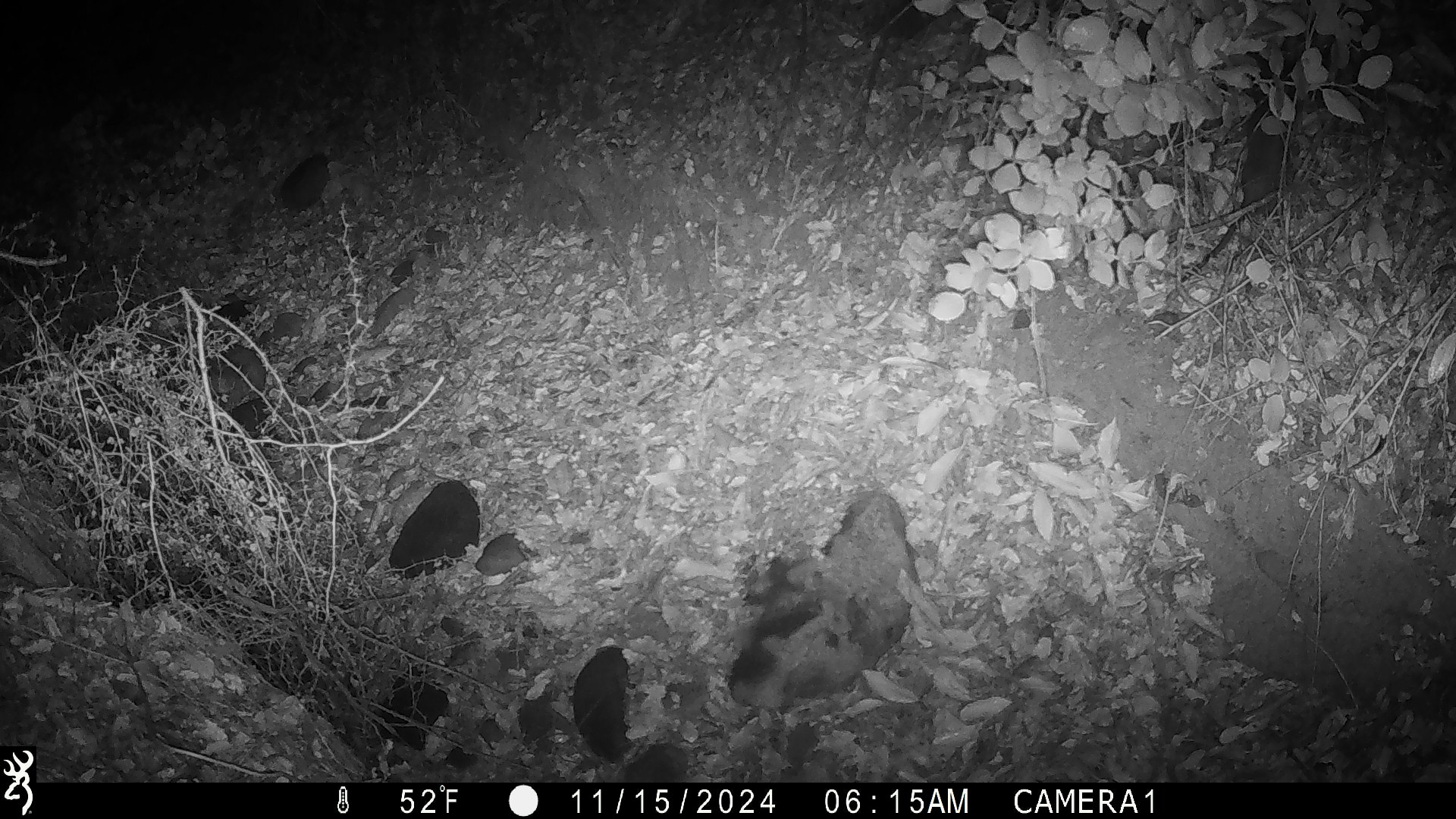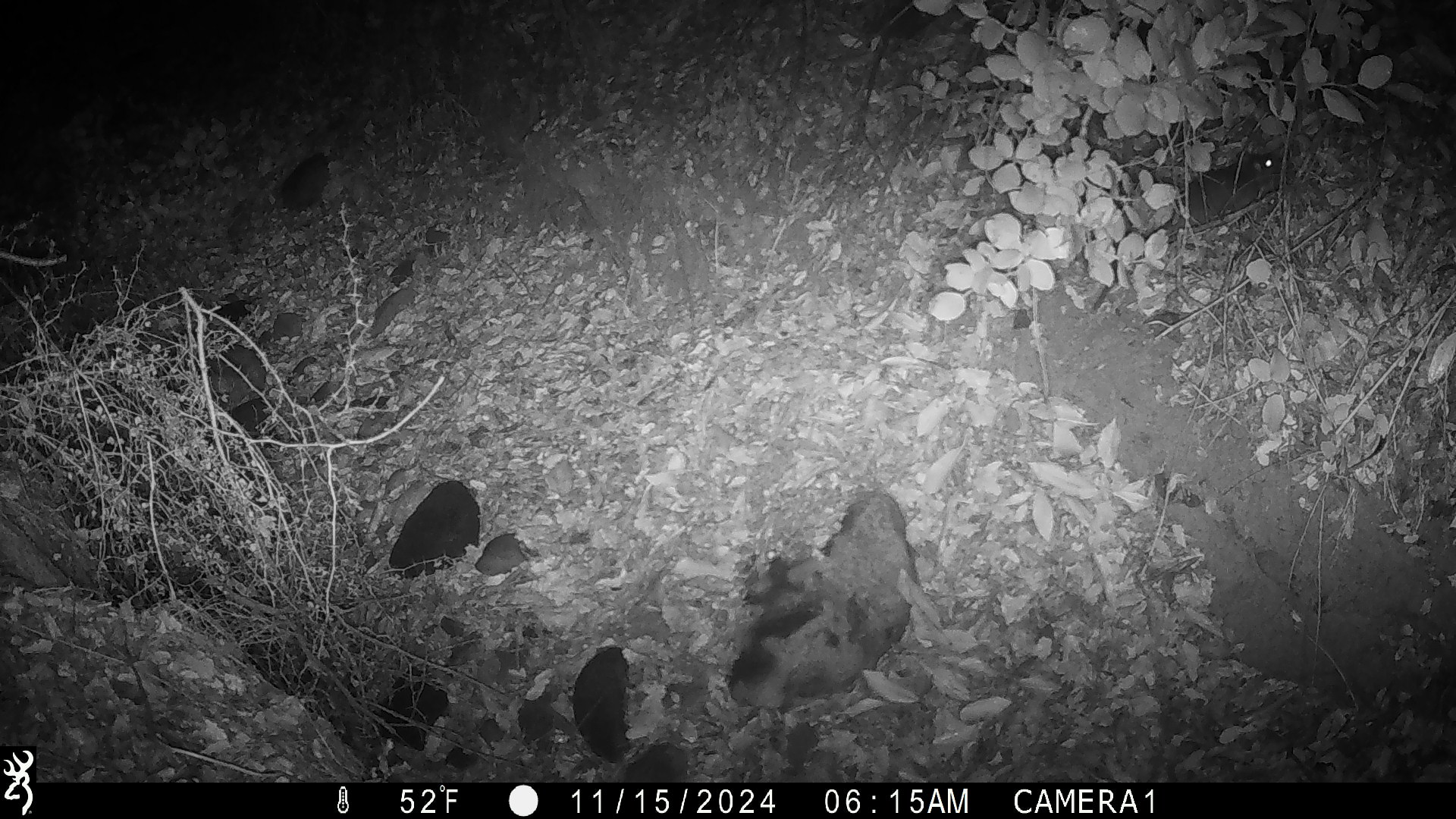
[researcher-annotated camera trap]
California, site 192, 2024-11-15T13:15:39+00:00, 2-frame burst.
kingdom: Animalia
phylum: Chordata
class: Mammalia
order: Rodentia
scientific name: Rodentia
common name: mouse or rat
Mouse or rat (Rodentia).